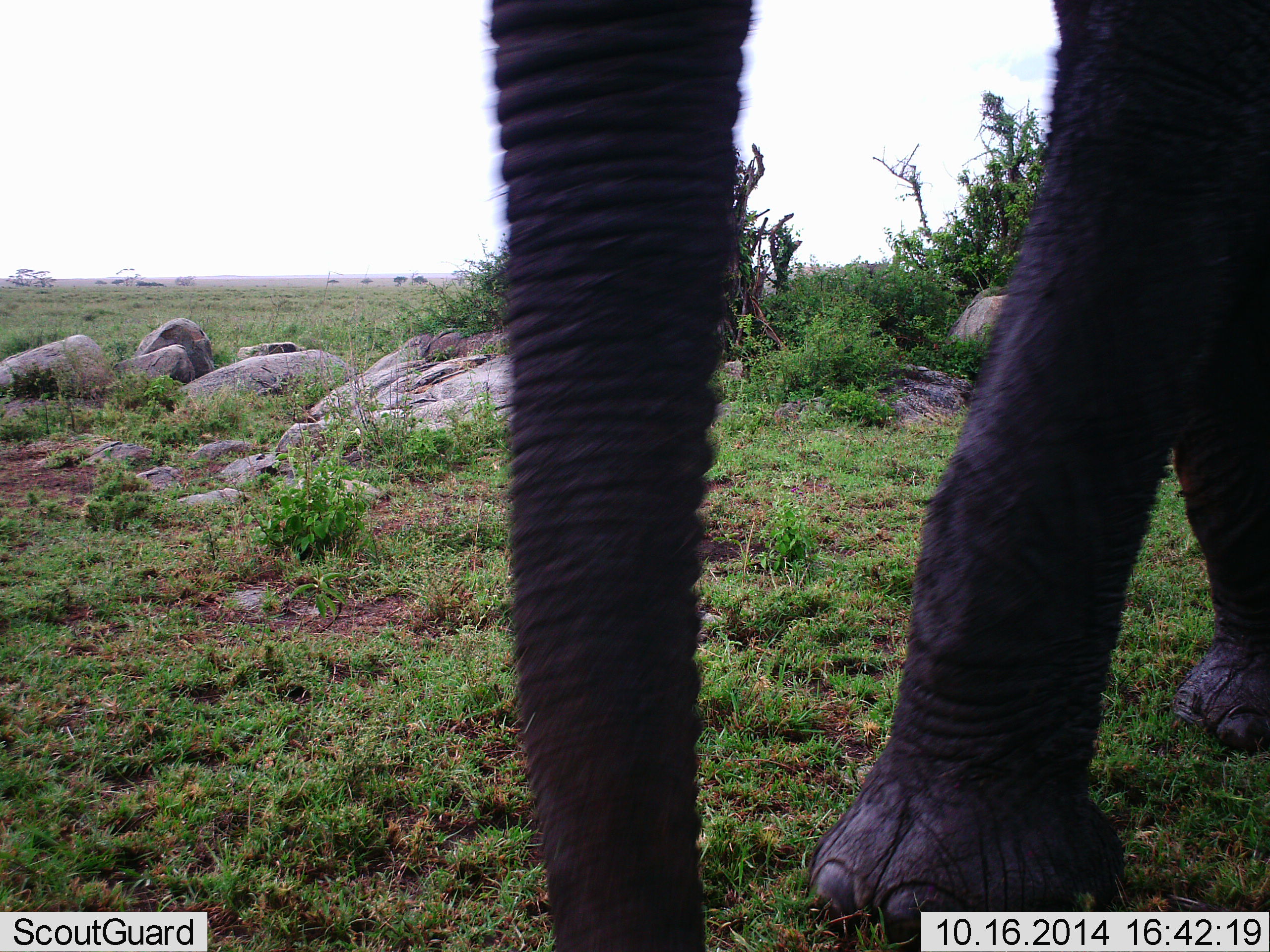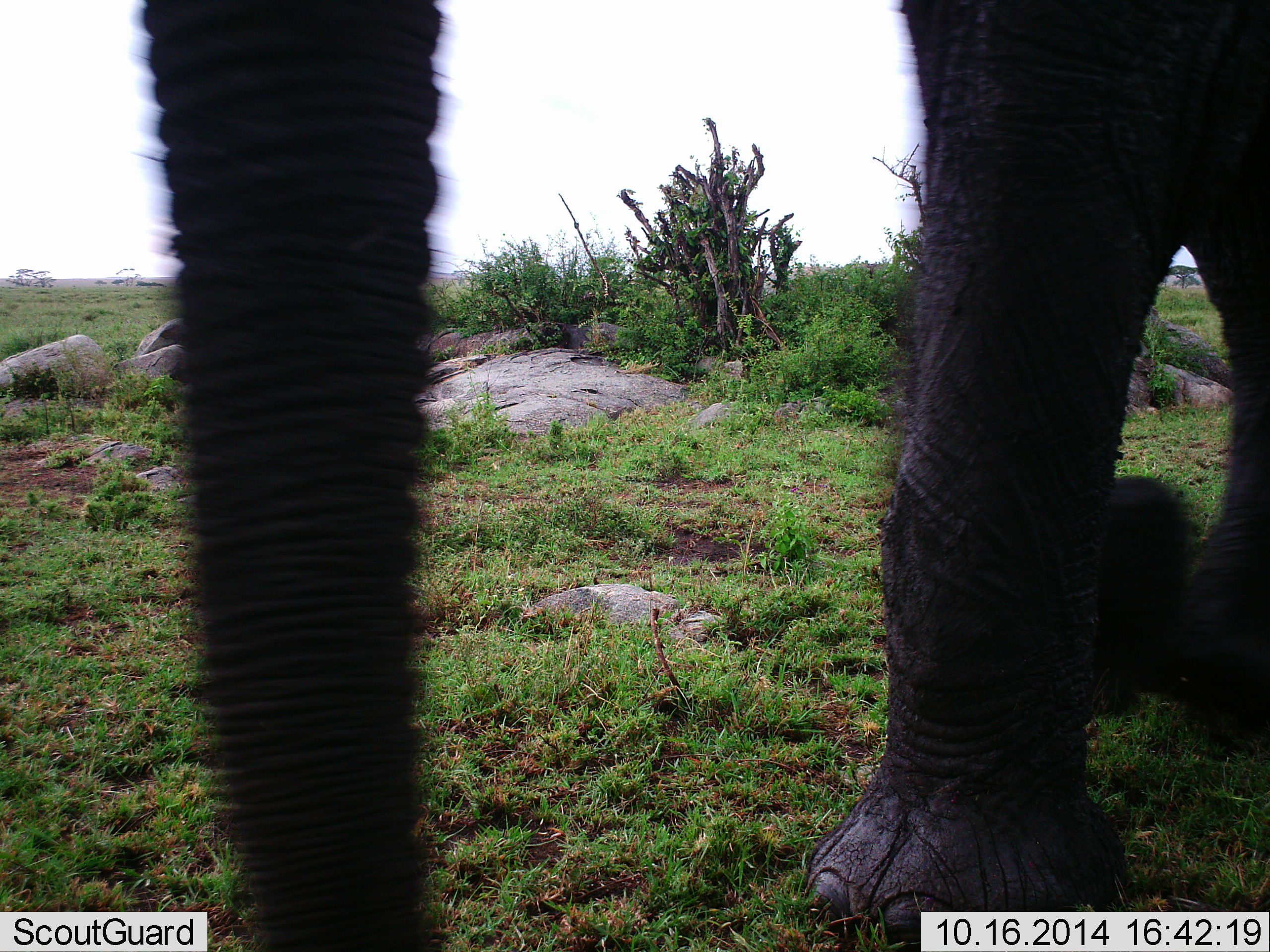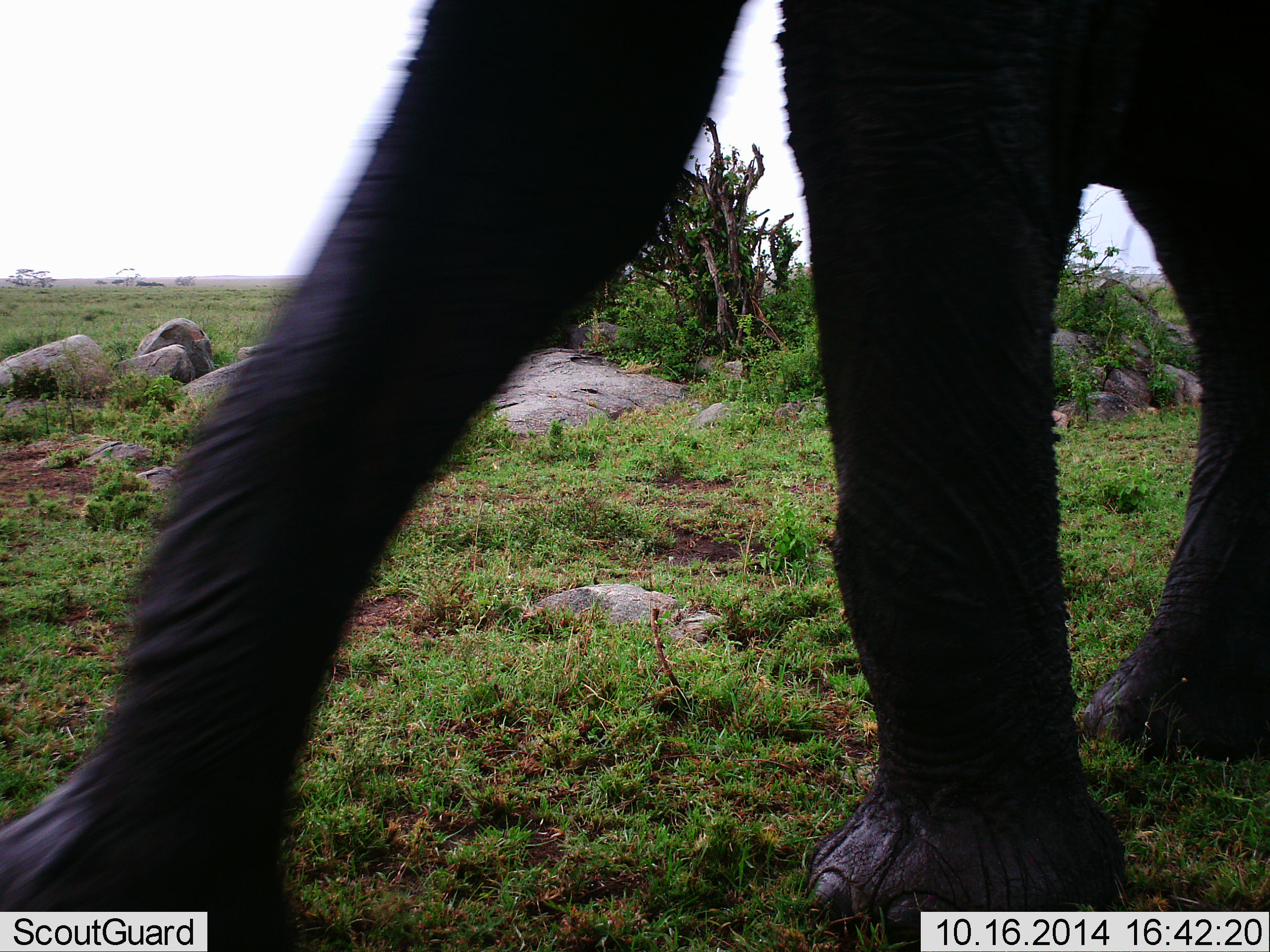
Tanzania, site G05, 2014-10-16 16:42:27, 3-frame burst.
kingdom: Animalia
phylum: Chordata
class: Mammalia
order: Proboscidea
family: Elephantidae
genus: Loxodonta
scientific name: Loxodonta africana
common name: african bush elephant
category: elephant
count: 1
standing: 10%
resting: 0%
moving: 100%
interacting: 0%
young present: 0%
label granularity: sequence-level